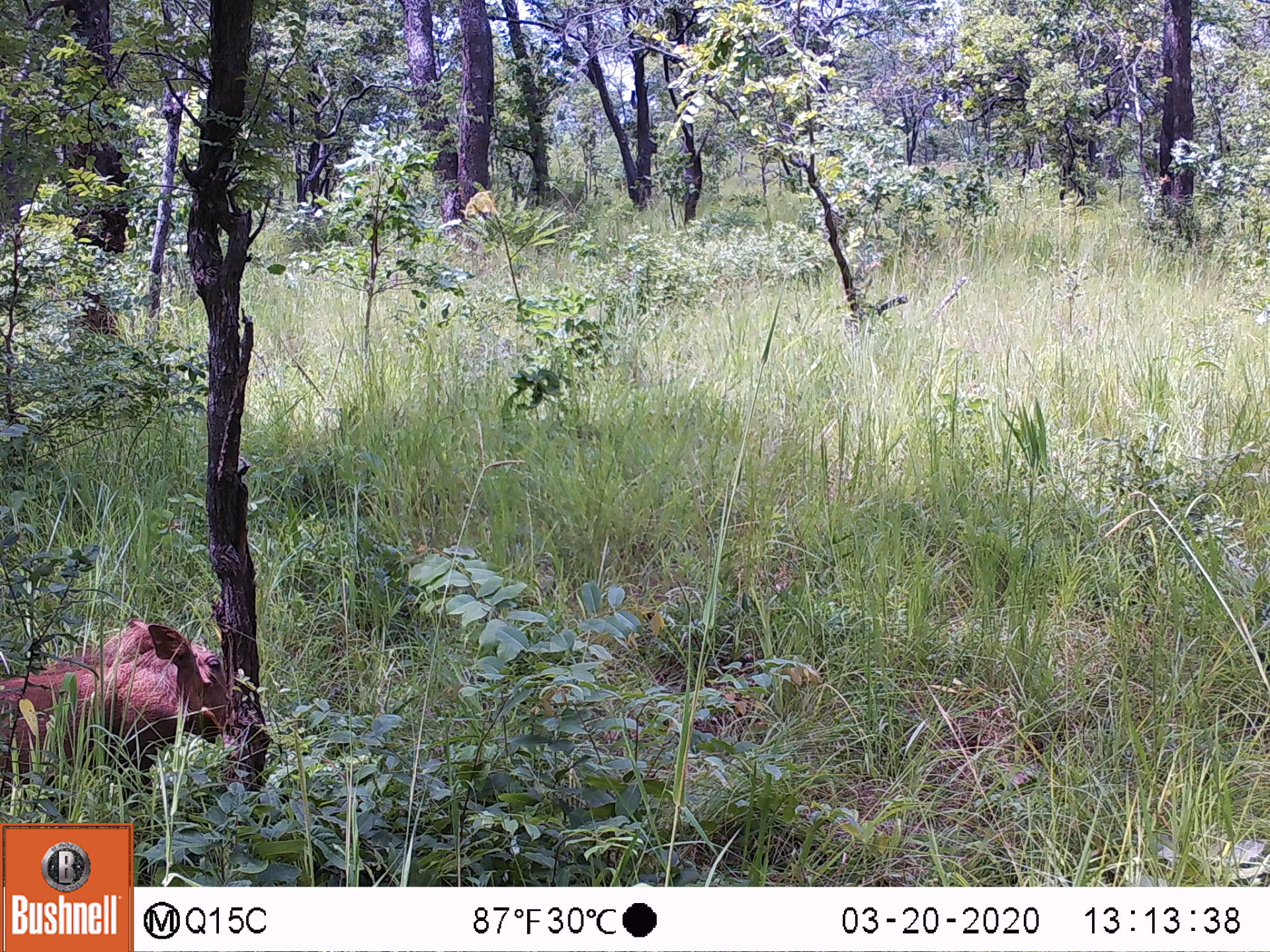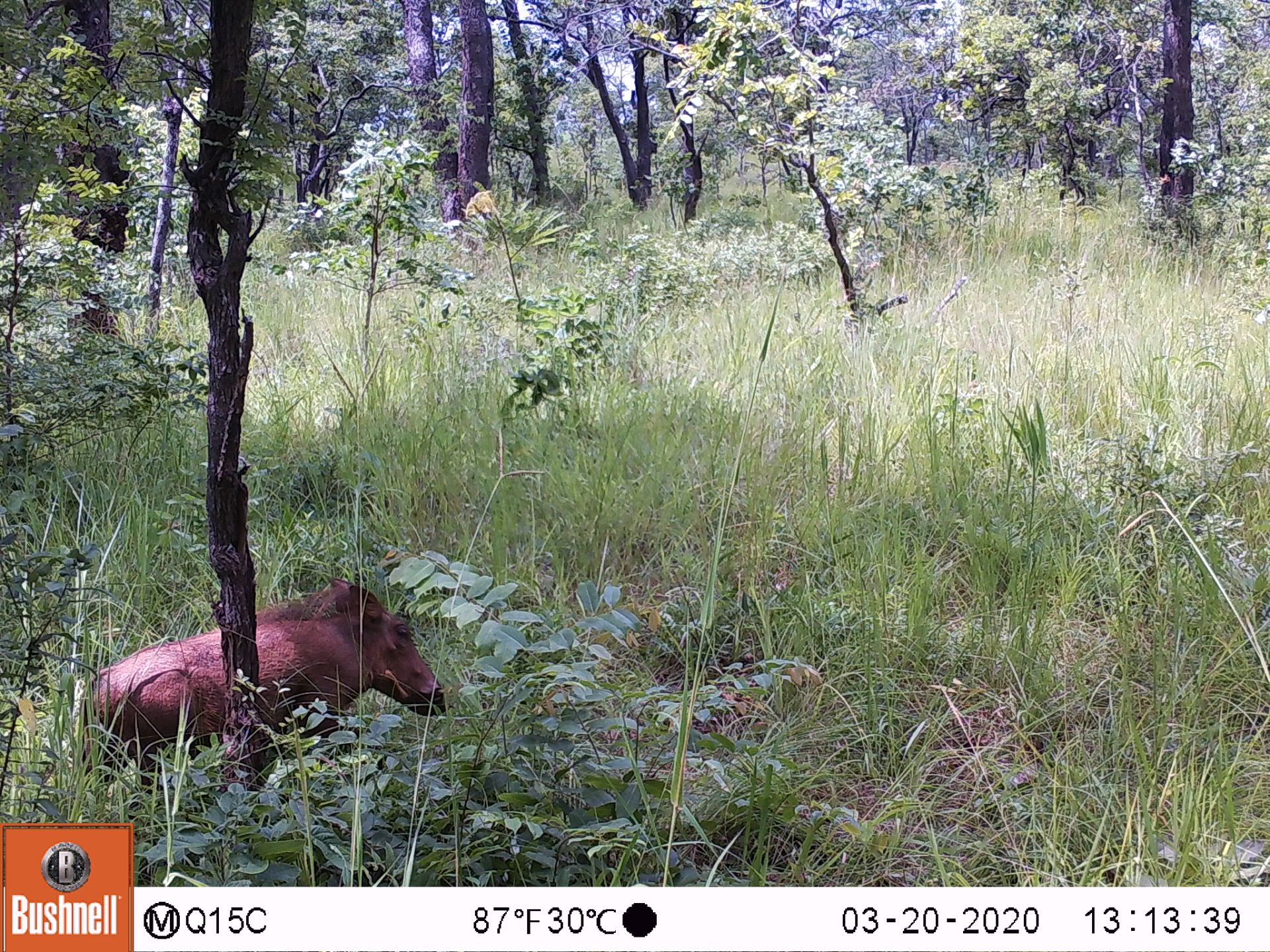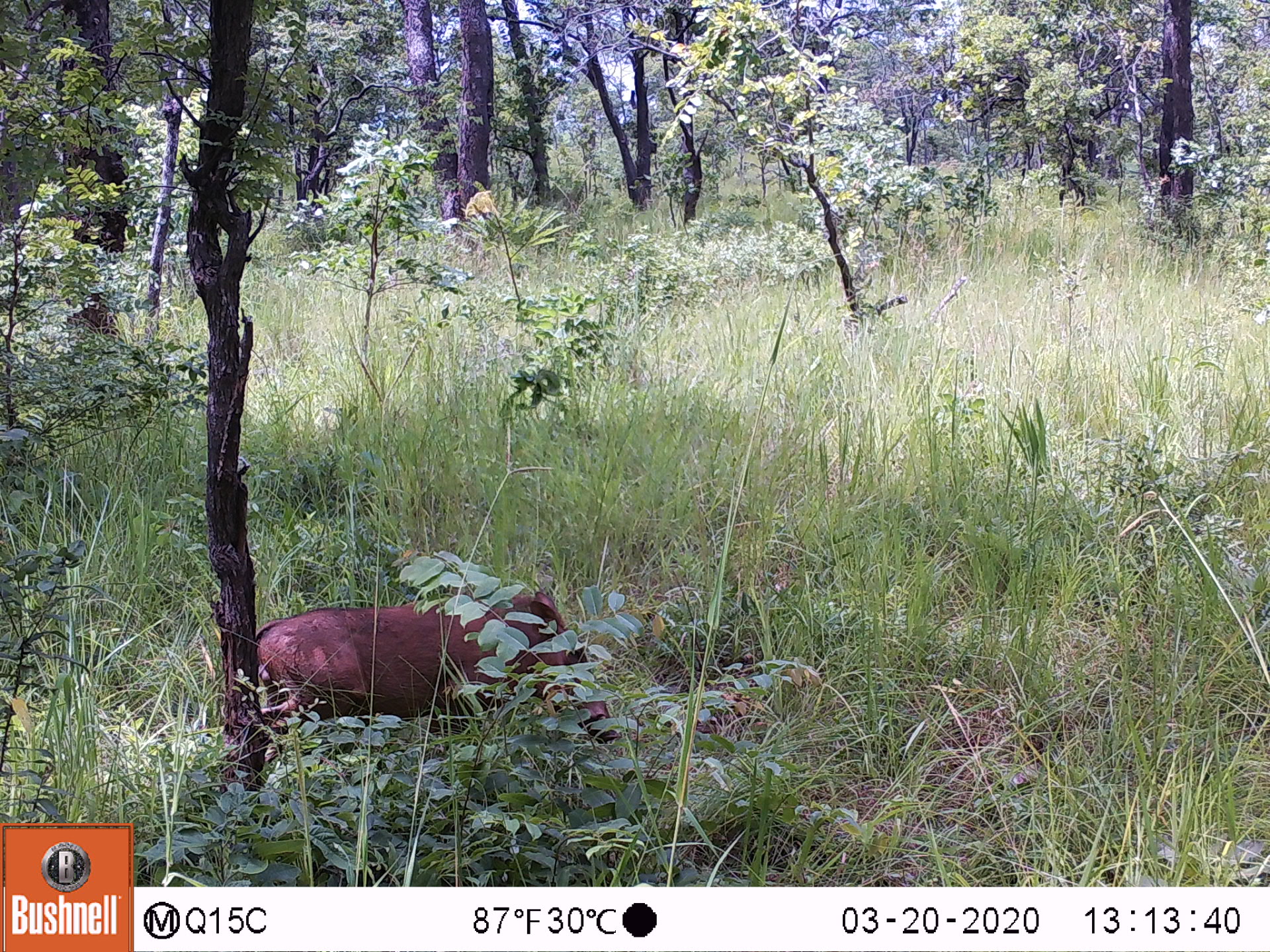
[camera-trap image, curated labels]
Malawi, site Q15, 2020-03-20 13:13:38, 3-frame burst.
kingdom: Animalia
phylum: Chordata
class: Mammalia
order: Artiodactyla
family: Suidae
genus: Phacochoerus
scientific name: Phacochoerus africanus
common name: common warthog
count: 1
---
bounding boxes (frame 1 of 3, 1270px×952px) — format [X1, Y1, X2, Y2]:
common warthog: [2, 612, 234, 809]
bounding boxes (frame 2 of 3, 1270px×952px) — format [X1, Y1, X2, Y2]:
common warthog: [69, 577, 447, 804]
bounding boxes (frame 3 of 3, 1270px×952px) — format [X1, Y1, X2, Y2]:
common warthog: [260, 587, 622, 766]